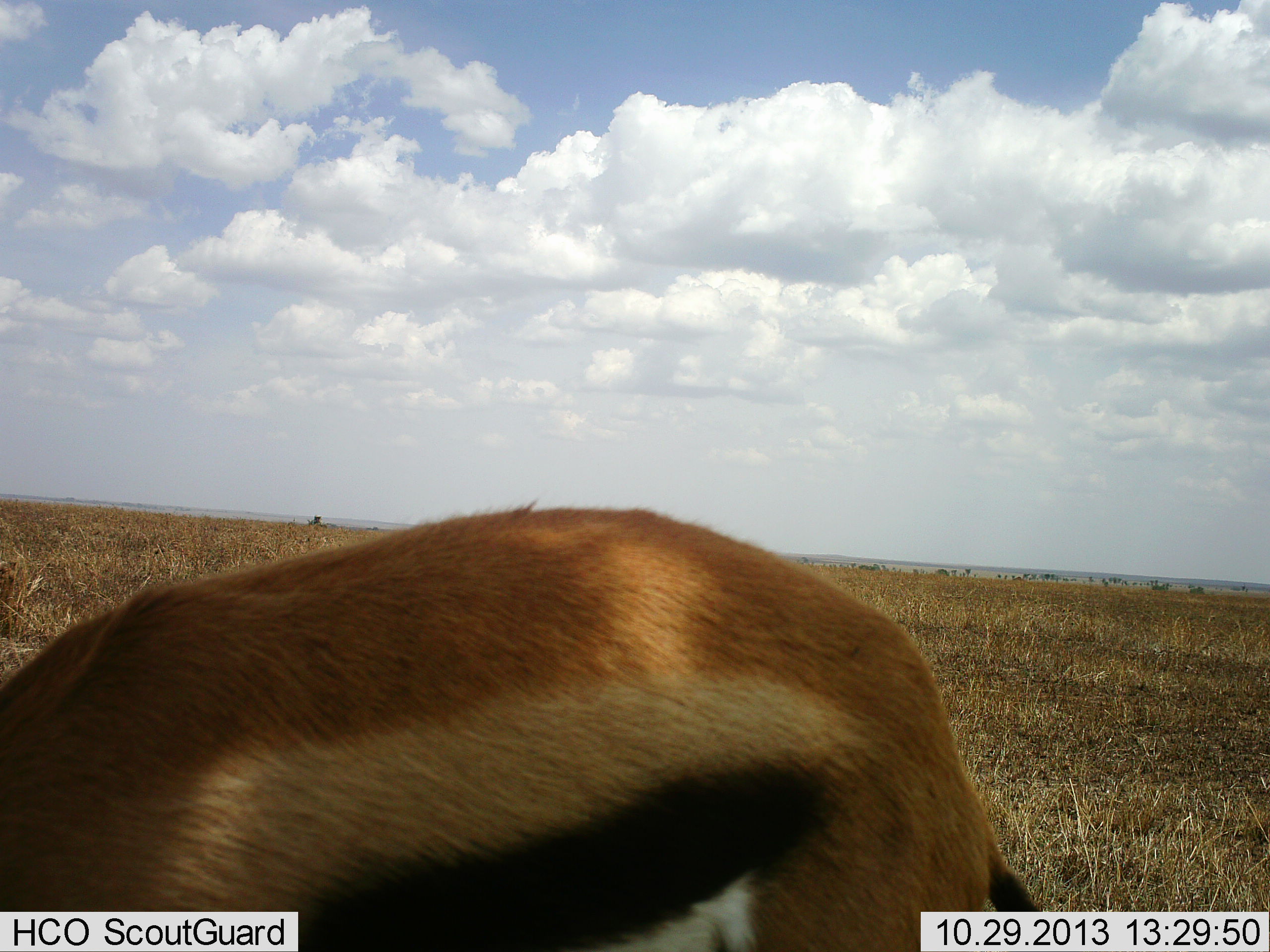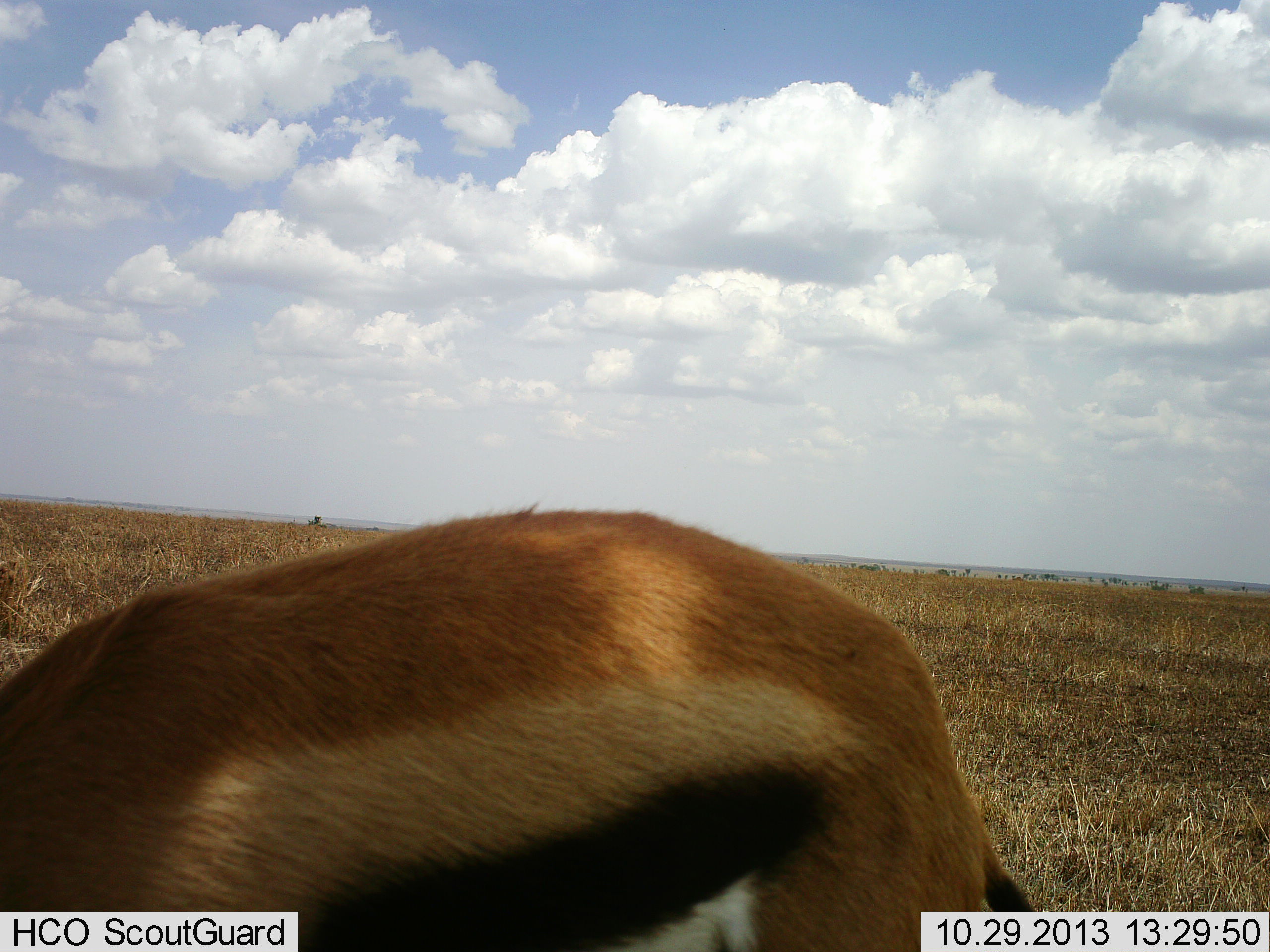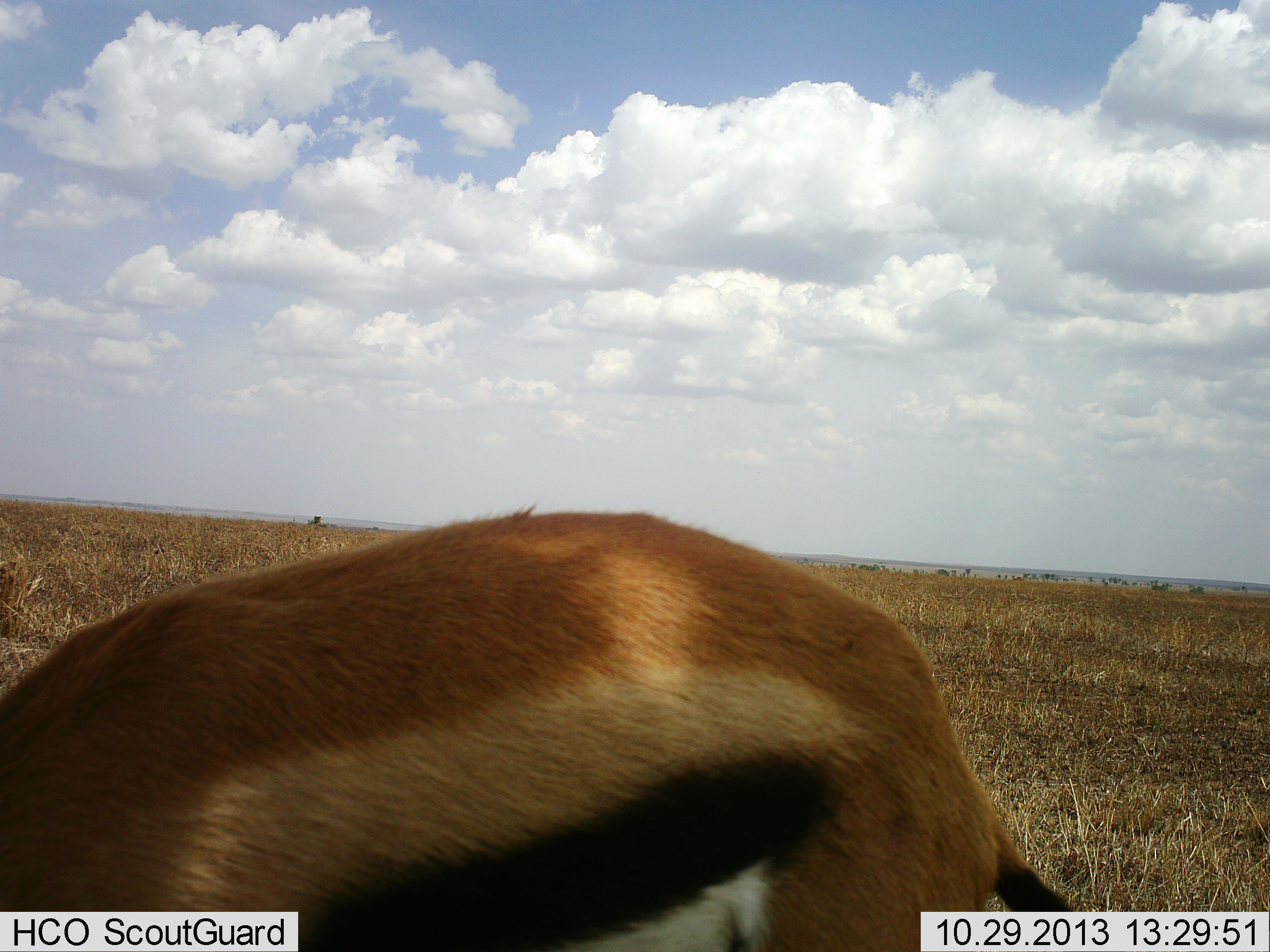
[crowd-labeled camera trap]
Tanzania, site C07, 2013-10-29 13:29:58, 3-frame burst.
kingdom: Animalia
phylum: Chordata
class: Mammalia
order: Artiodactyla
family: Bovidae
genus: Eudorcas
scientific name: Eudorcas thomsonii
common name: thomson's gazelle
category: gazellethomsons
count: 1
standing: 73%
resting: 0%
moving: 0%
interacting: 0%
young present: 0%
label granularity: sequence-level